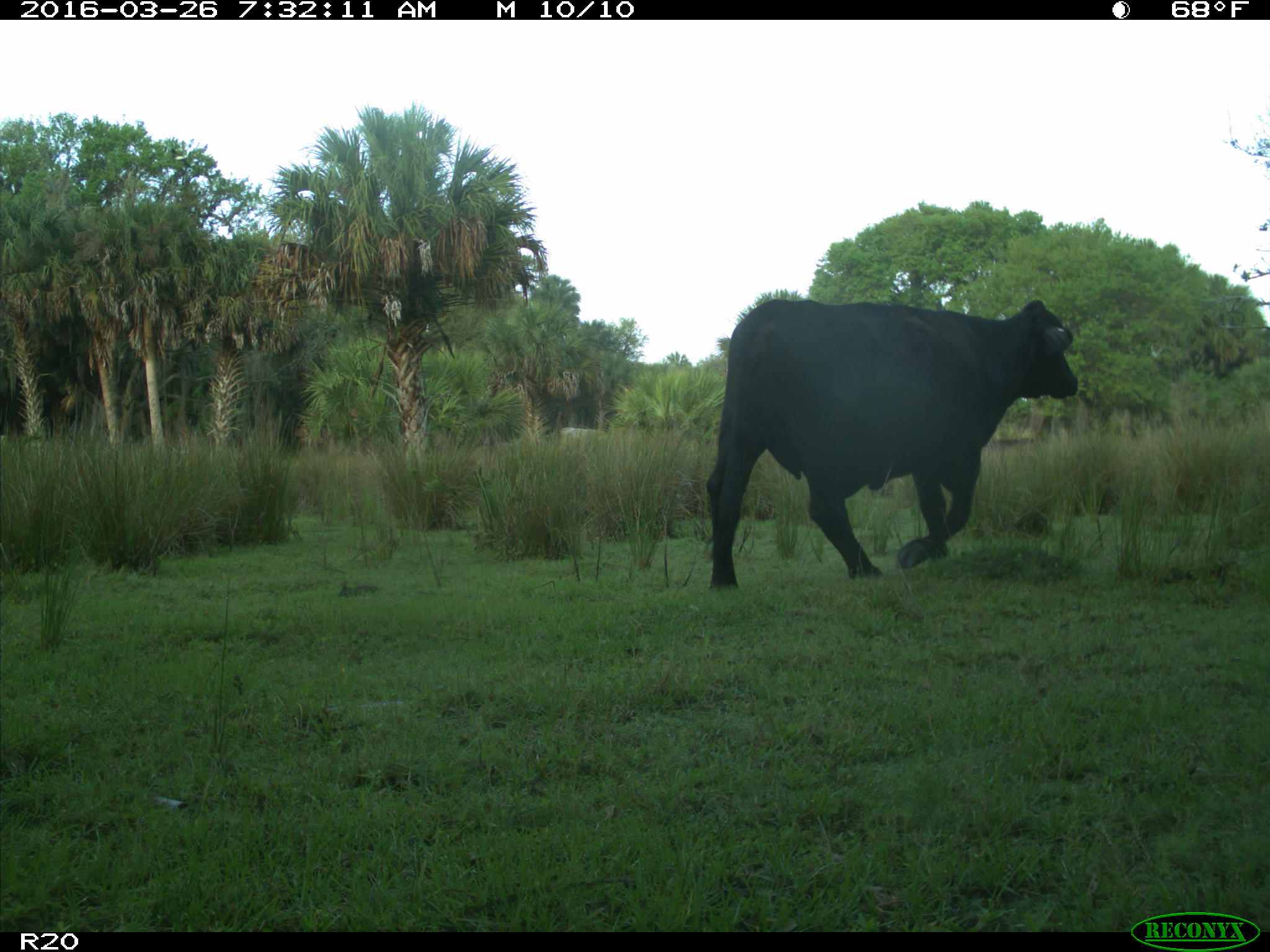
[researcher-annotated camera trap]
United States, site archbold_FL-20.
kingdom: Animalia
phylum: Chordata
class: Mammalia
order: Artiodactyla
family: Bovidae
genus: Bos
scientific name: Bos taurus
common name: domestic cow